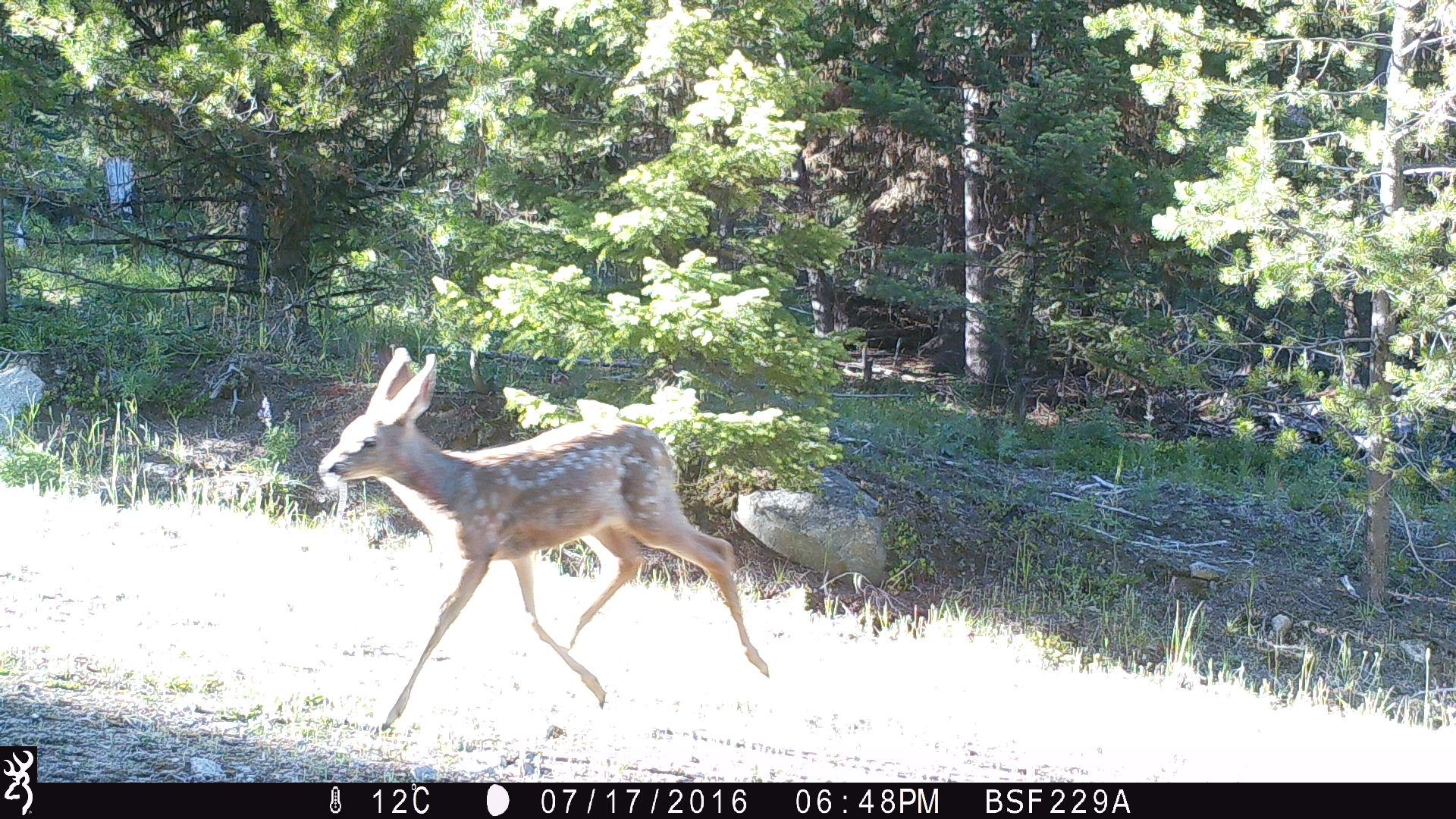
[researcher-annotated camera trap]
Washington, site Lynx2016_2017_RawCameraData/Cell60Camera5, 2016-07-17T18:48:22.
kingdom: Animalia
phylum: Chordata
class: Mammalia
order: Artiodactyla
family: Cervidae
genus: Odocoileus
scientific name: Odocoileus hemionus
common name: mule deer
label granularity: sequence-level